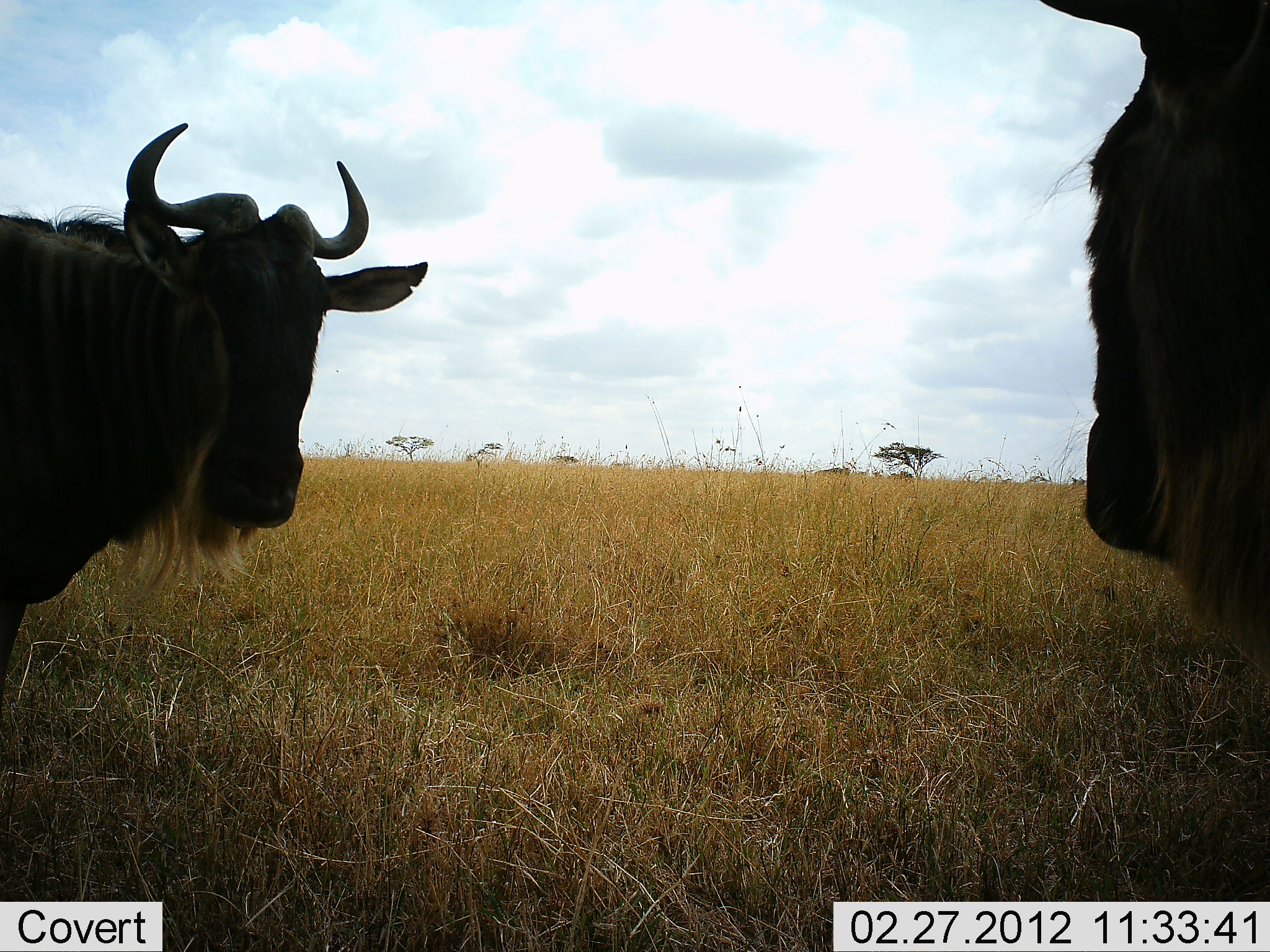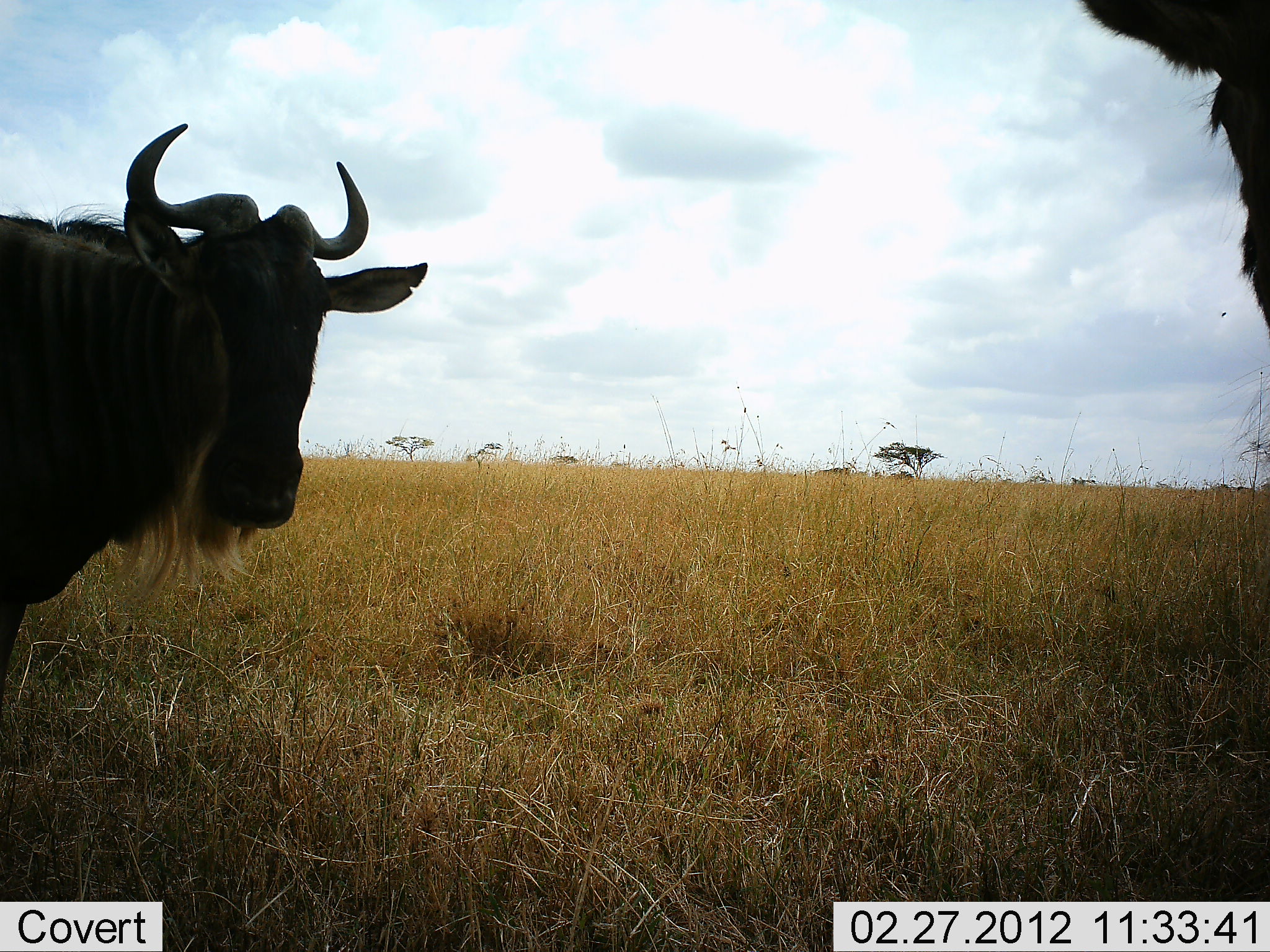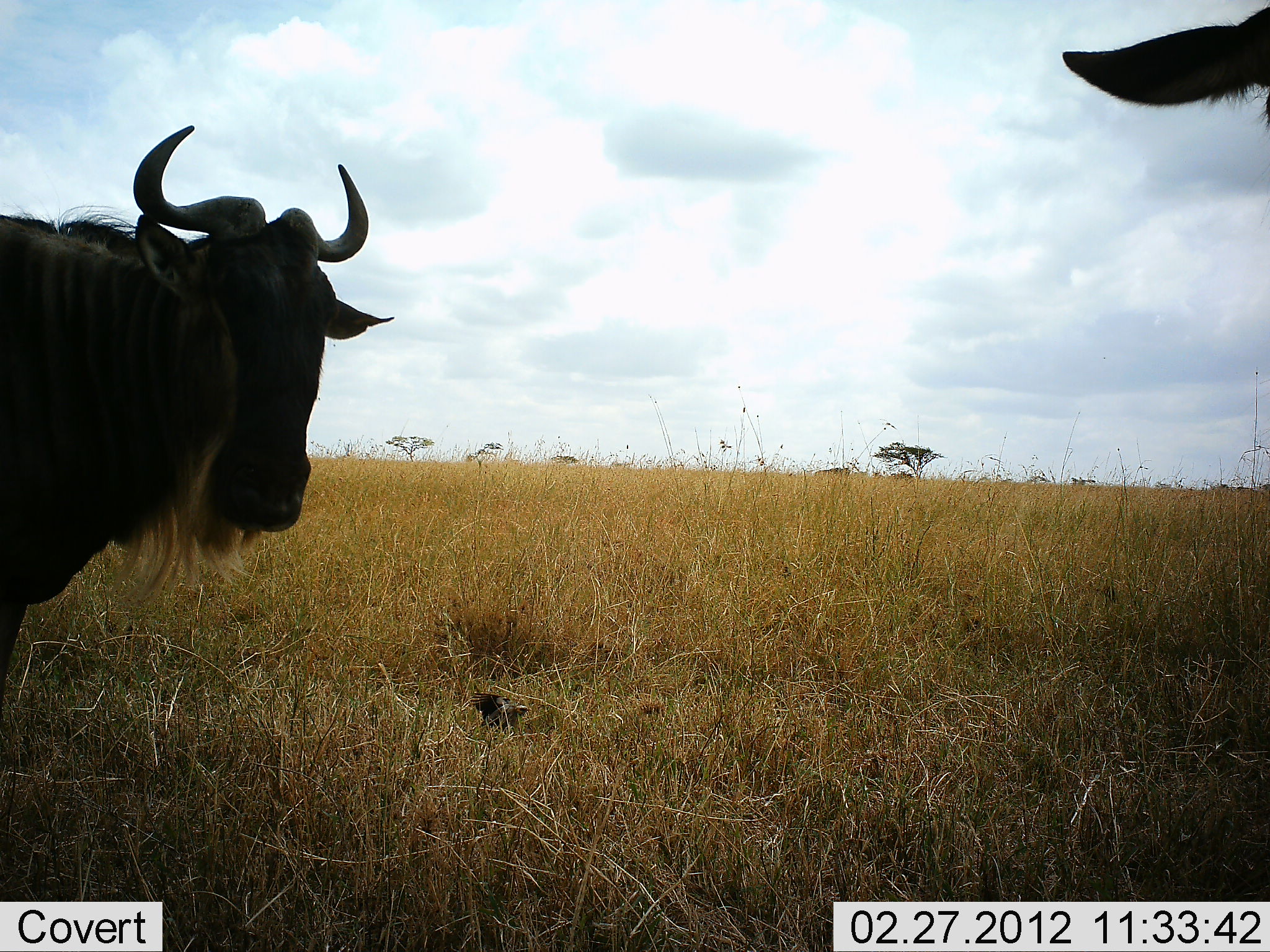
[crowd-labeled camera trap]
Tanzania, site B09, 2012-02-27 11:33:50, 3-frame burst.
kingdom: Animalia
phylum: Chordata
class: Mammalia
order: Artiodactyla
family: Bovidae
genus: Connochaetes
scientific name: Connochaetes taurinus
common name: blue wildebeest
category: wildebeest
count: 2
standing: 100%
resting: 12%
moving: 0%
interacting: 0%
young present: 0%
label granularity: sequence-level